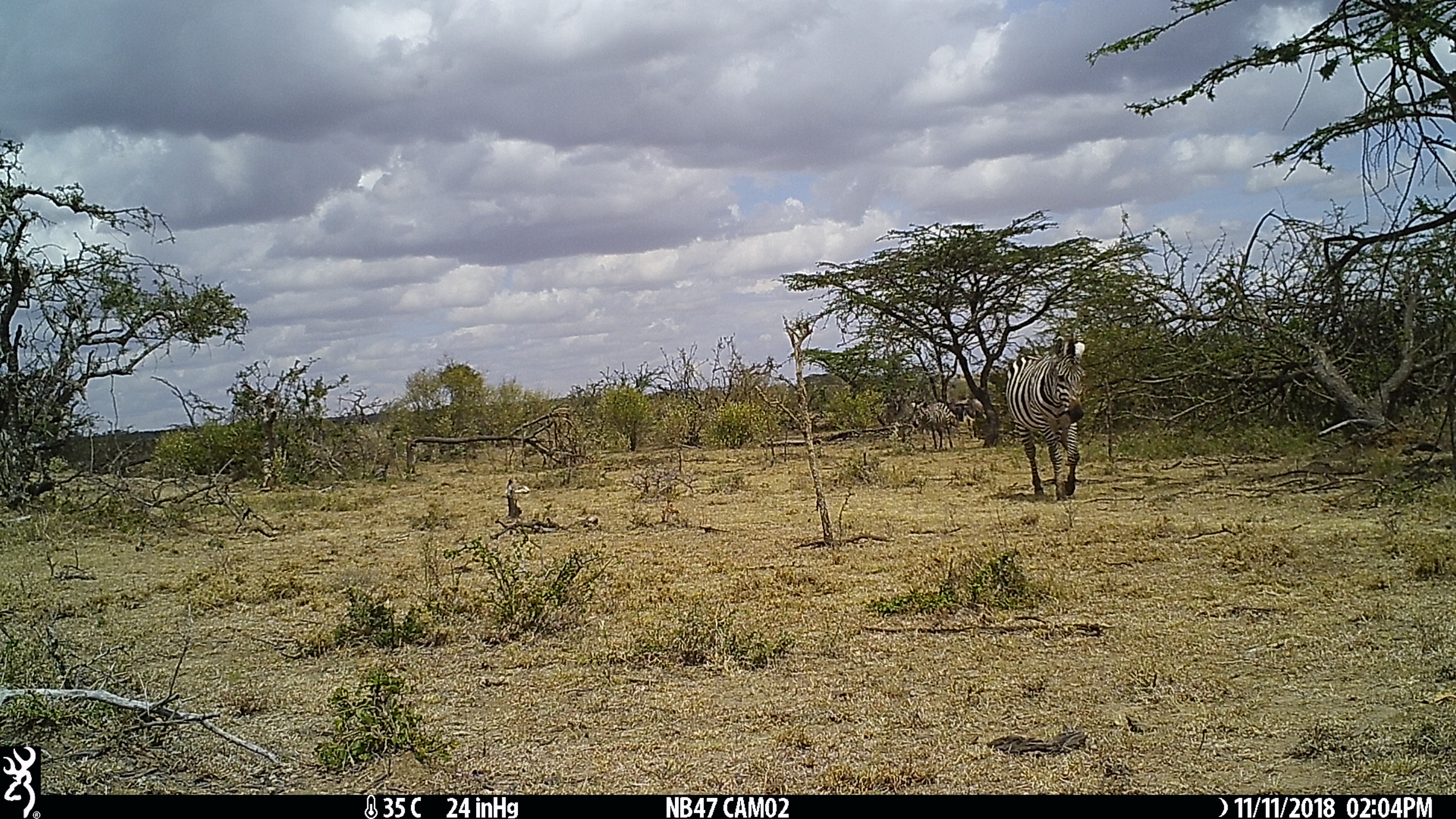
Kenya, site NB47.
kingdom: Animalia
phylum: Chordata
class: Mammalia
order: Perissodactyla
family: Equidae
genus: Equus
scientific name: Equus quagga burchellii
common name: burchell's zebra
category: zebra